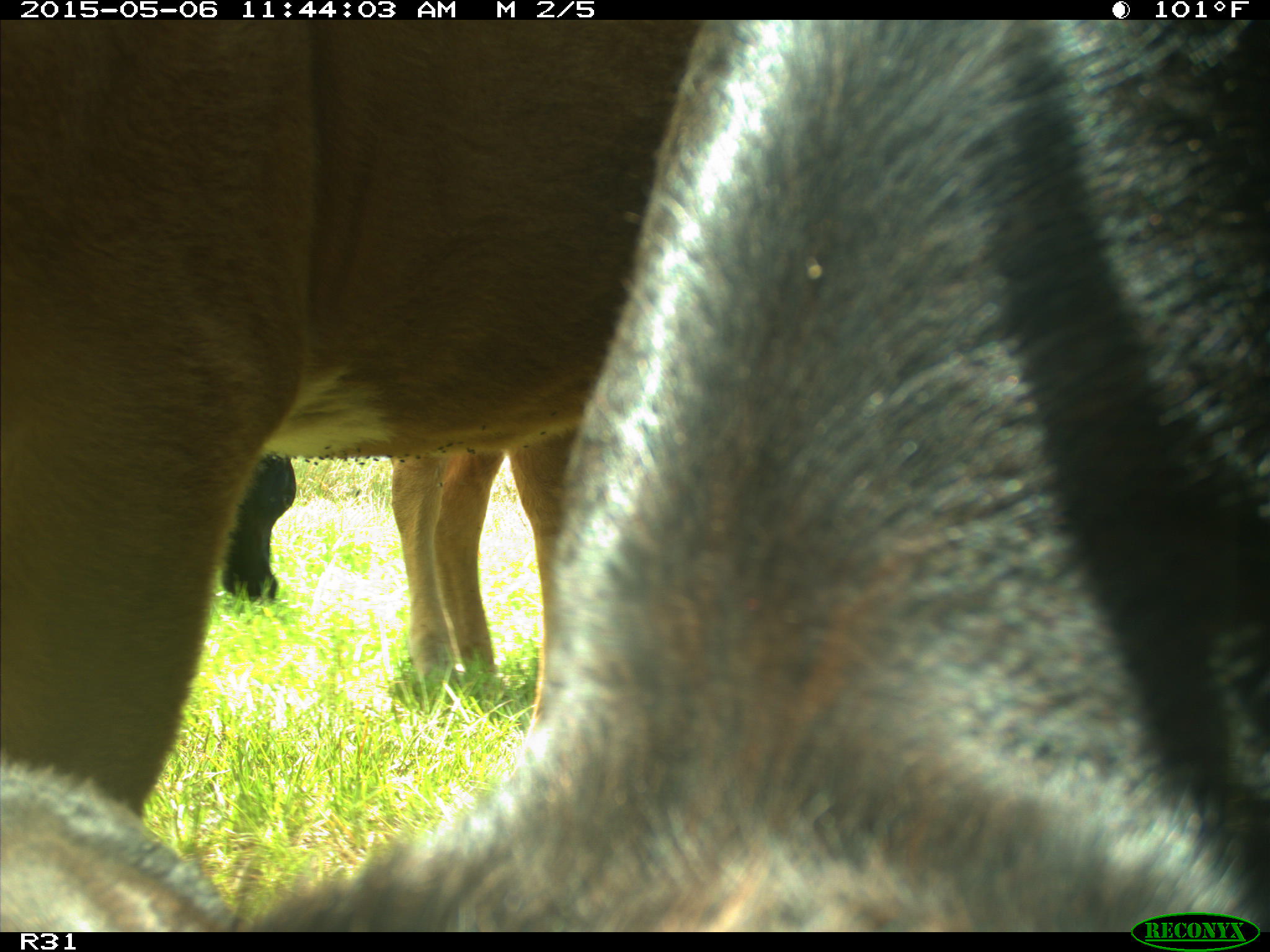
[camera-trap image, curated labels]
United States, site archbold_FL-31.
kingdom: Animalia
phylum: Chordata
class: Mammalia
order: Artiodactyla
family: Bovidae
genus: Bos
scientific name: Bos taurus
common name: domestic cow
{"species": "Bos taurus (domestic cow)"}